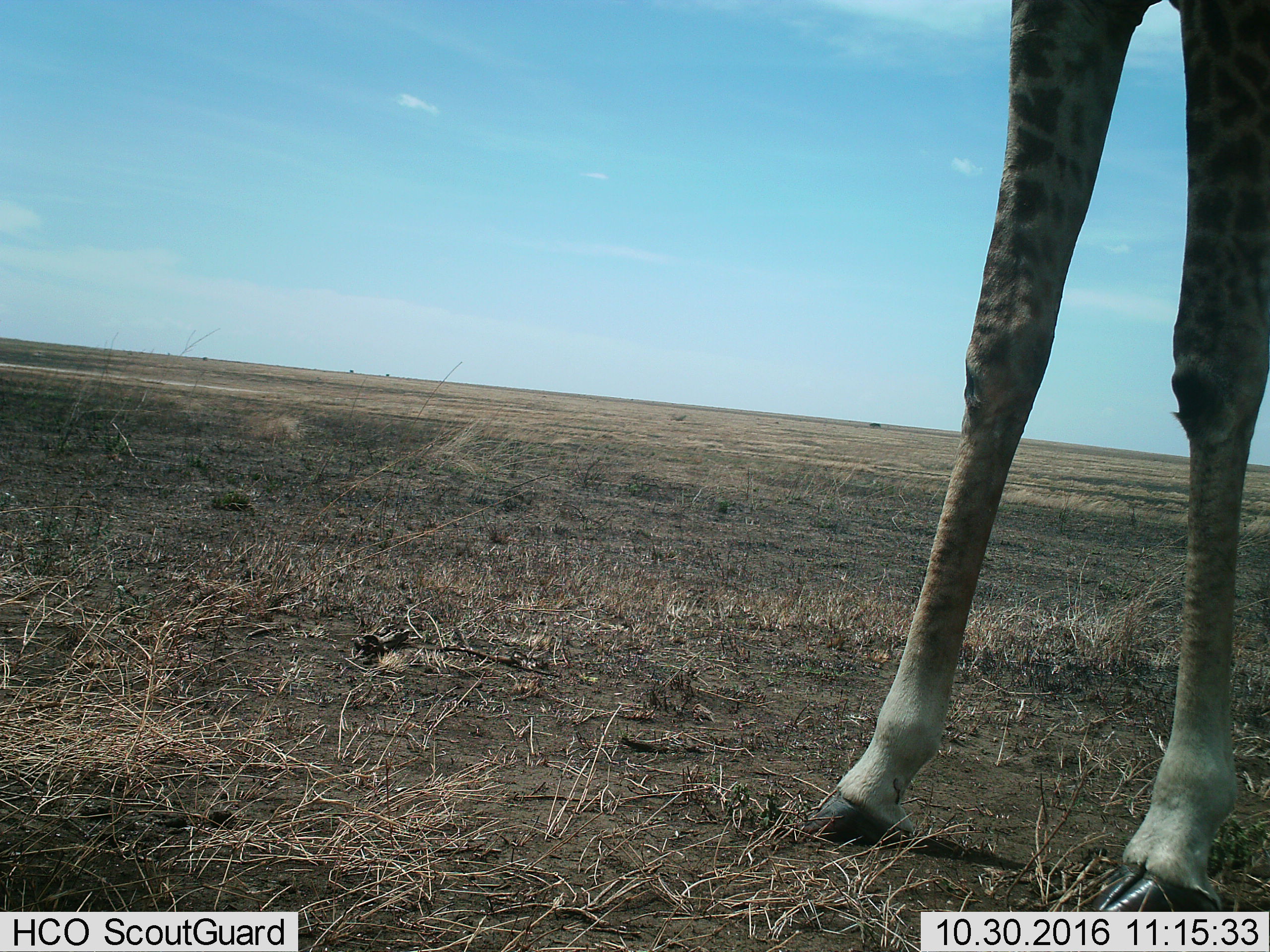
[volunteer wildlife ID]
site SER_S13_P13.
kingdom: Animalia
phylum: Chordata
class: Mammalia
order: Artiodactyla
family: Giraffidae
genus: Giraffa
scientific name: Giraffa camelopardalis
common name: giraffe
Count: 1.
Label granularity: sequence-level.